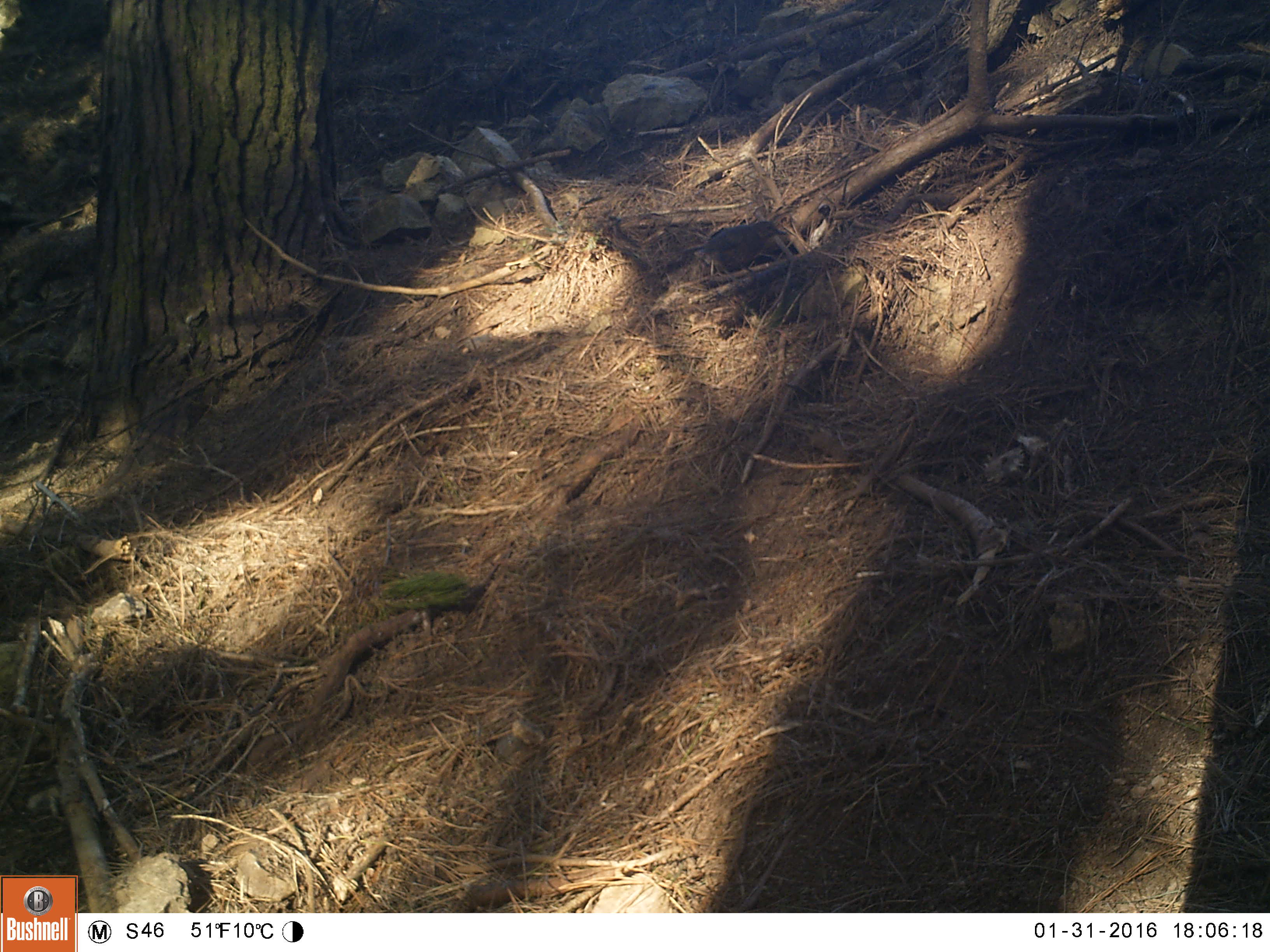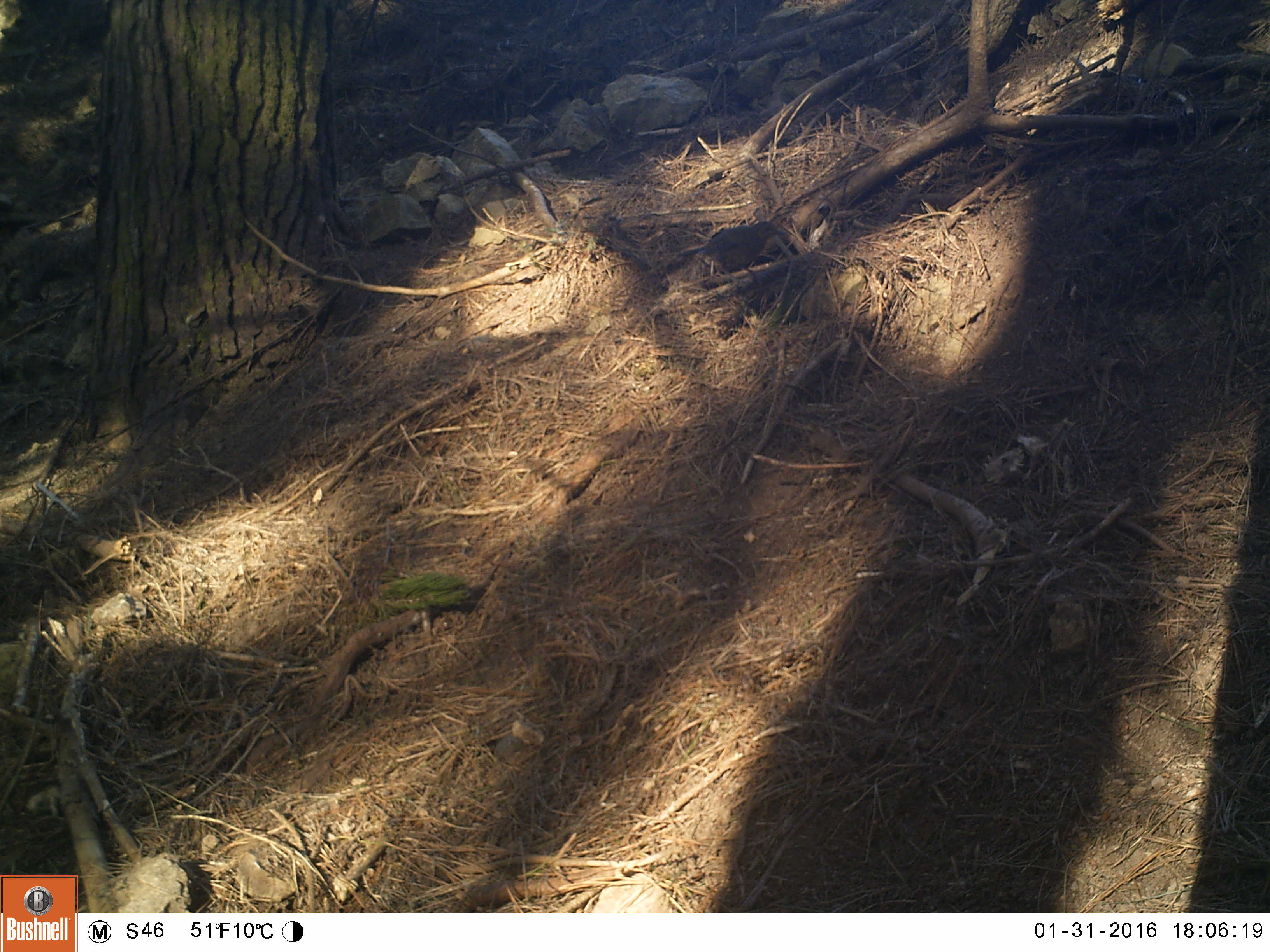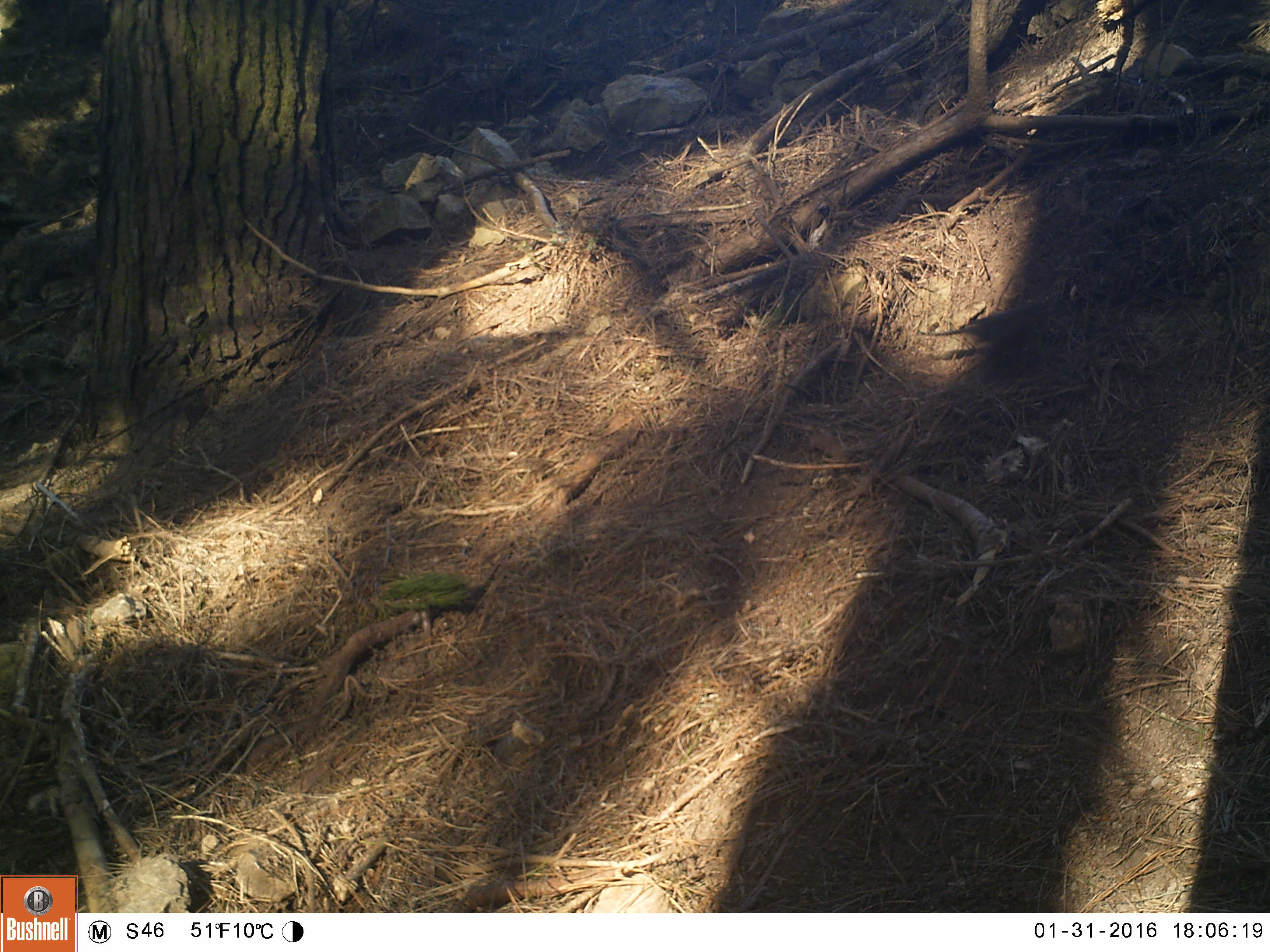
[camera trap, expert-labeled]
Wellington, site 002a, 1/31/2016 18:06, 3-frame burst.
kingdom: Animalia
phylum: Chordata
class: Aves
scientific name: Aves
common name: bird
Bird (Aves).